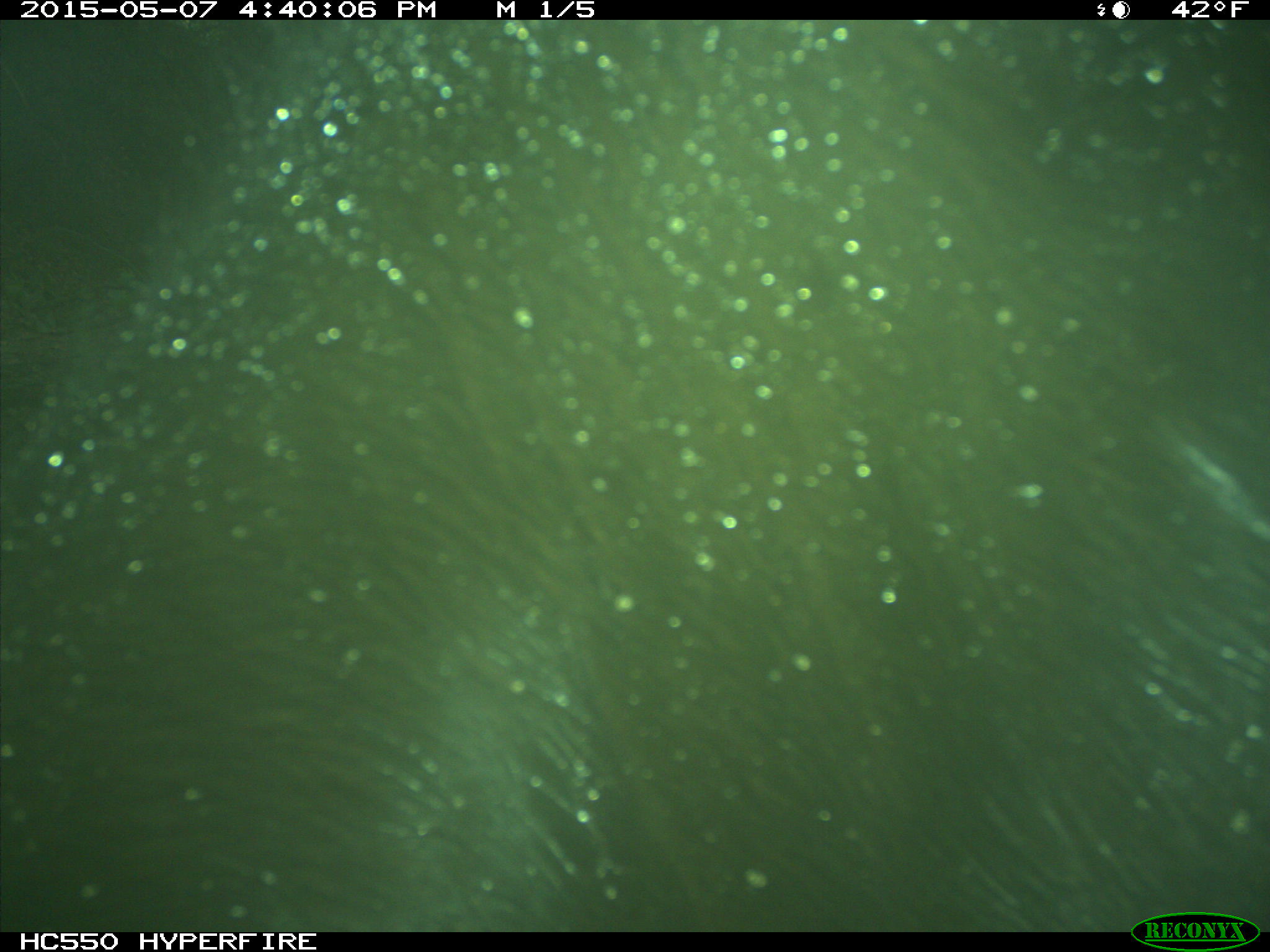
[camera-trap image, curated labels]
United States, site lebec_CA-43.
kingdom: Animalia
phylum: Chordata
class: Mammalia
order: Artiodactyla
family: Bovidae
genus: Bos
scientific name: Bos taurus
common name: domestic cow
Bos taurus (domestic cow).